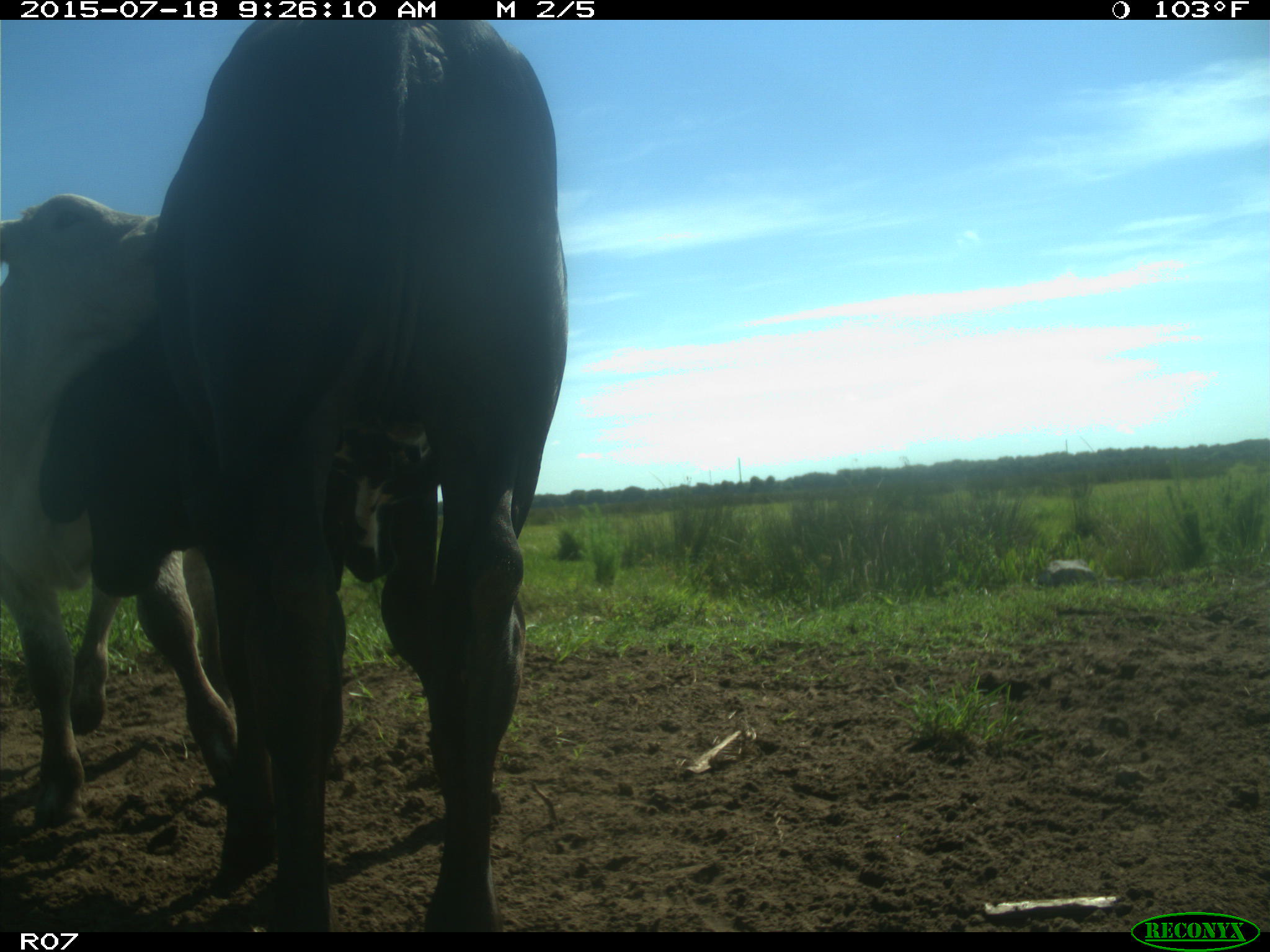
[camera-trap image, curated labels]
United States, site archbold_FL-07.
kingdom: Animalia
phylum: Chordata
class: Mammalia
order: Artiodactyla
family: Bovidae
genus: Bos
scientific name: Bos taurus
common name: domestic cow